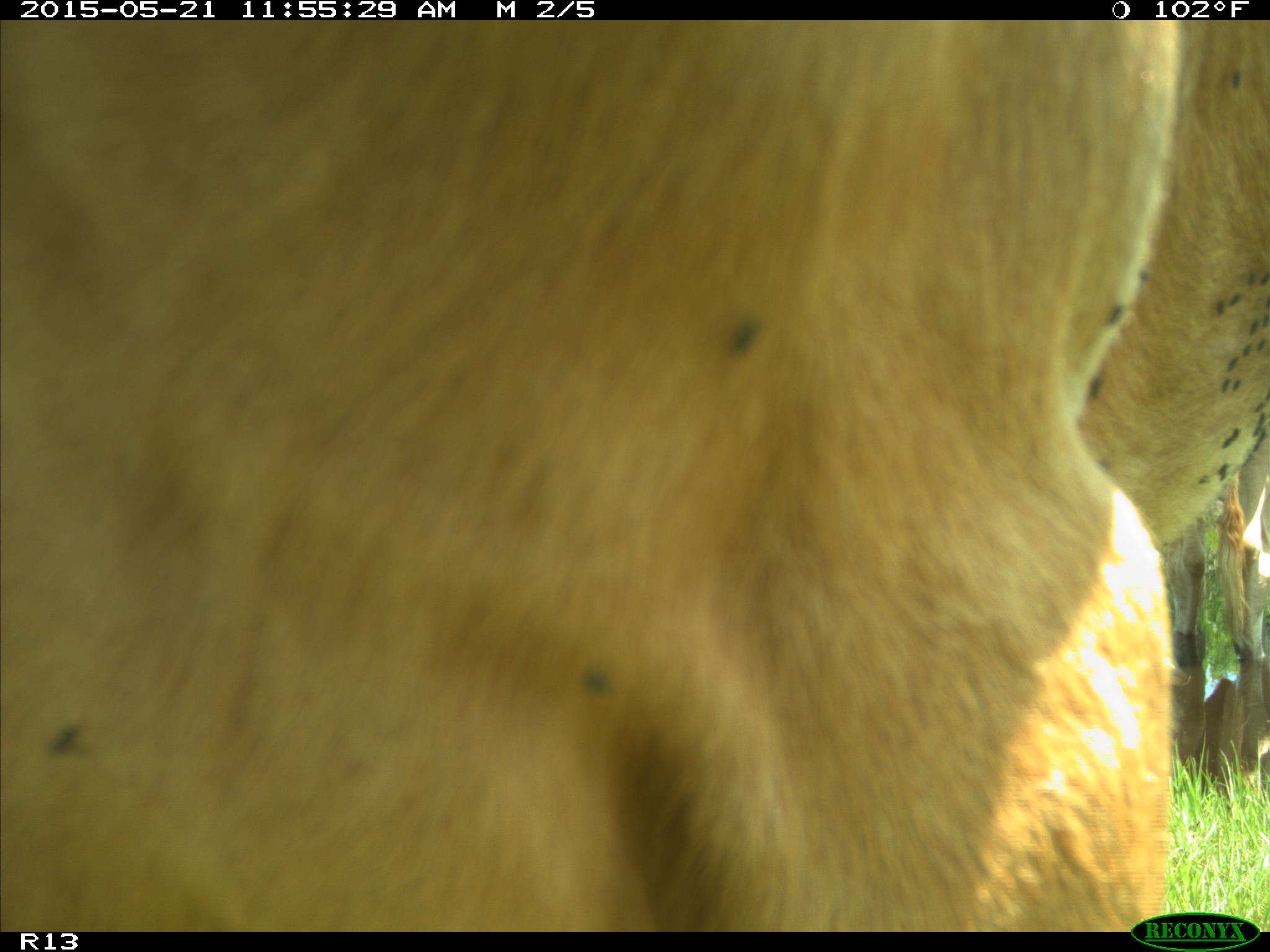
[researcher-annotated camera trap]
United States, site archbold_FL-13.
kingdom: Animalia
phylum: Chordata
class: Mammalia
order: Artiodactyla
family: Bovidae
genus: Bos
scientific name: Bos taurus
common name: domestic cow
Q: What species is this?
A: Bos taurus (domestic cow).